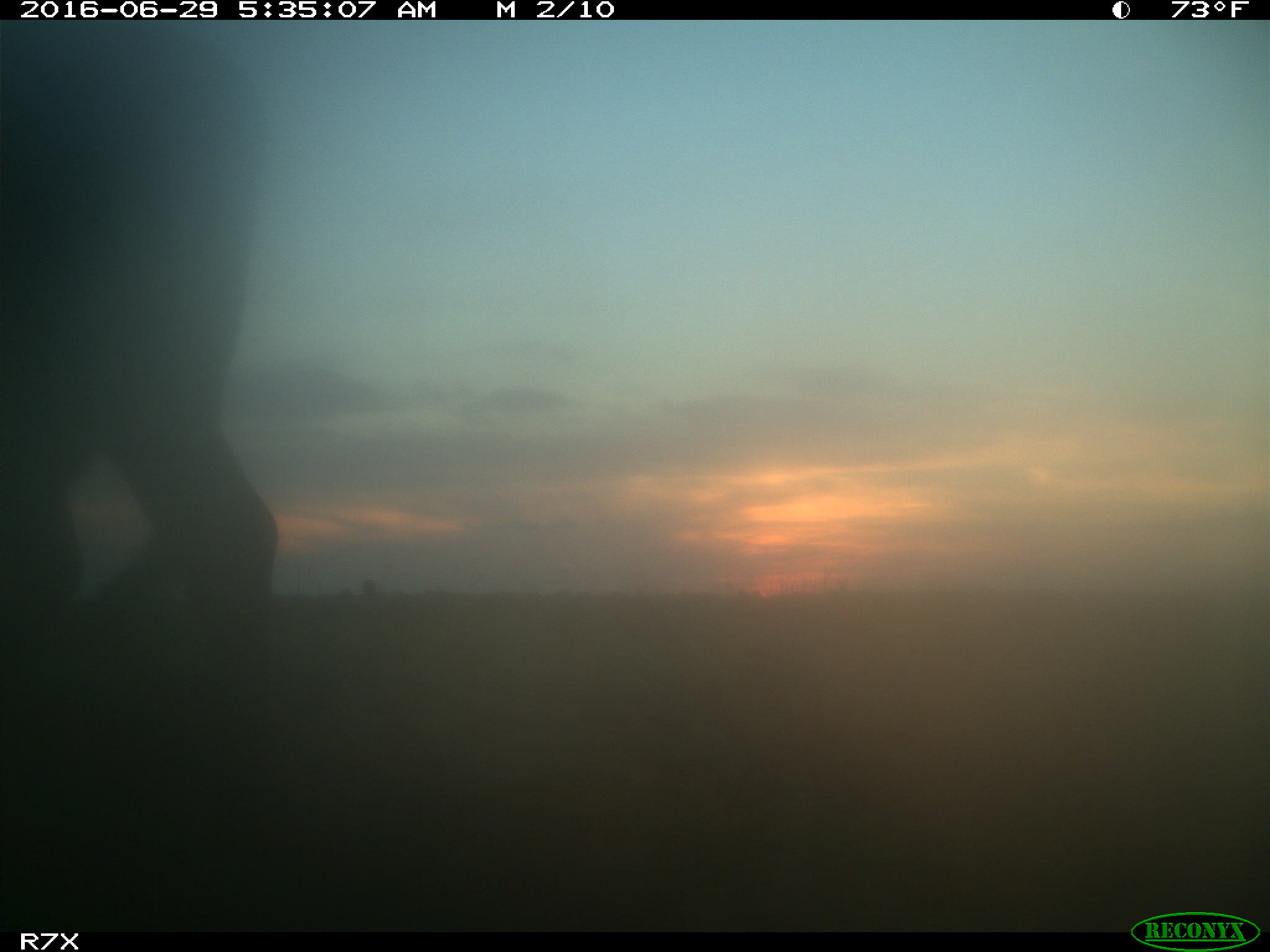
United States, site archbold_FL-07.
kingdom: Animalia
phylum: Chordata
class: Mammalia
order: Artiodactyla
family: Bovidae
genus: Bos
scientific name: Bos taurus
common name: domestic cow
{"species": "Bos taurus (domestic cow)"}